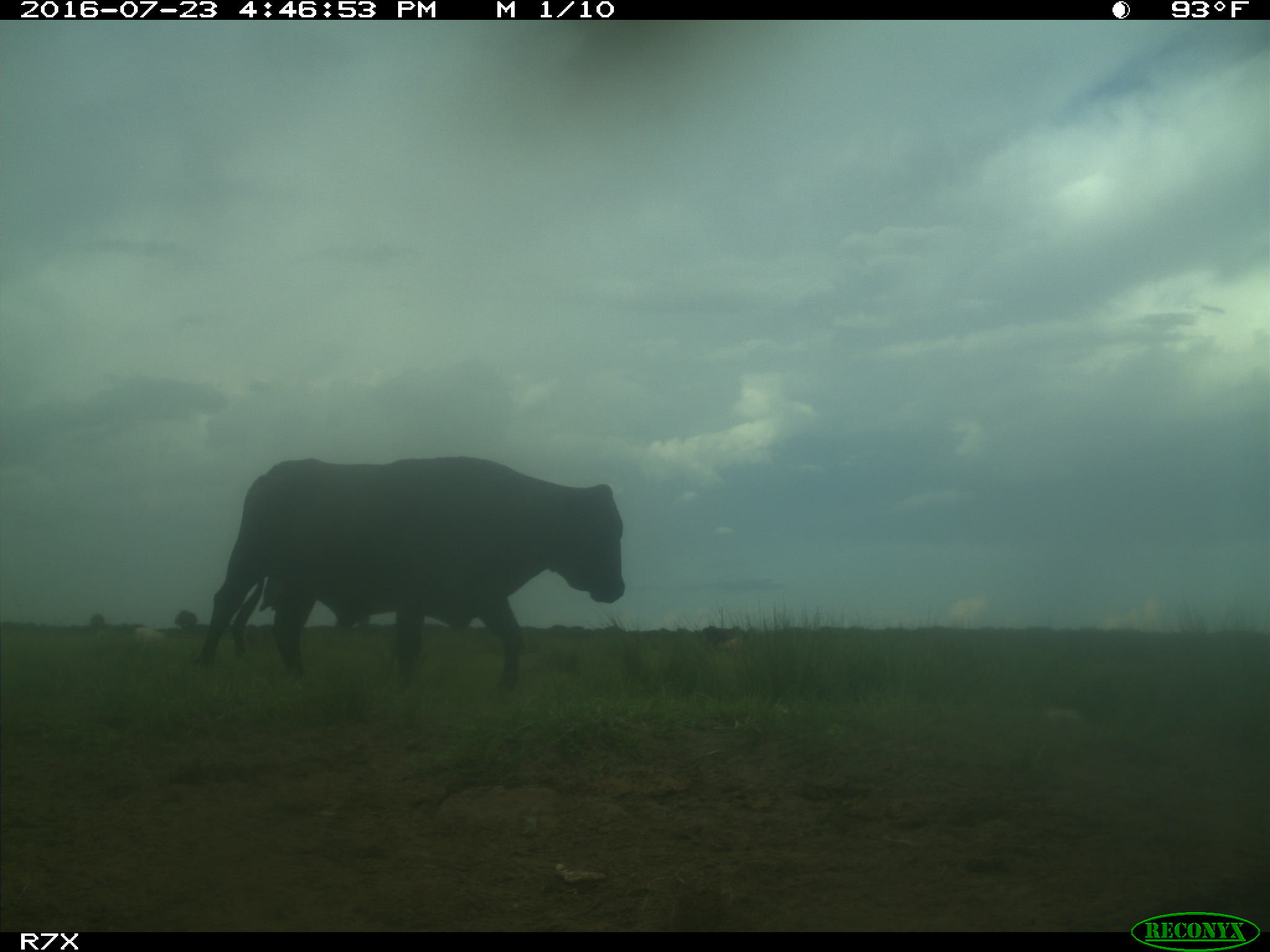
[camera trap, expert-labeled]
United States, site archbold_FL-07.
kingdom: Animalia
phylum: Chordata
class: Mammalia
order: Artiodactyla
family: Bovidae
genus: Bos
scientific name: Bos taurus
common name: domestic cow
Bos taurus (domestic cow).